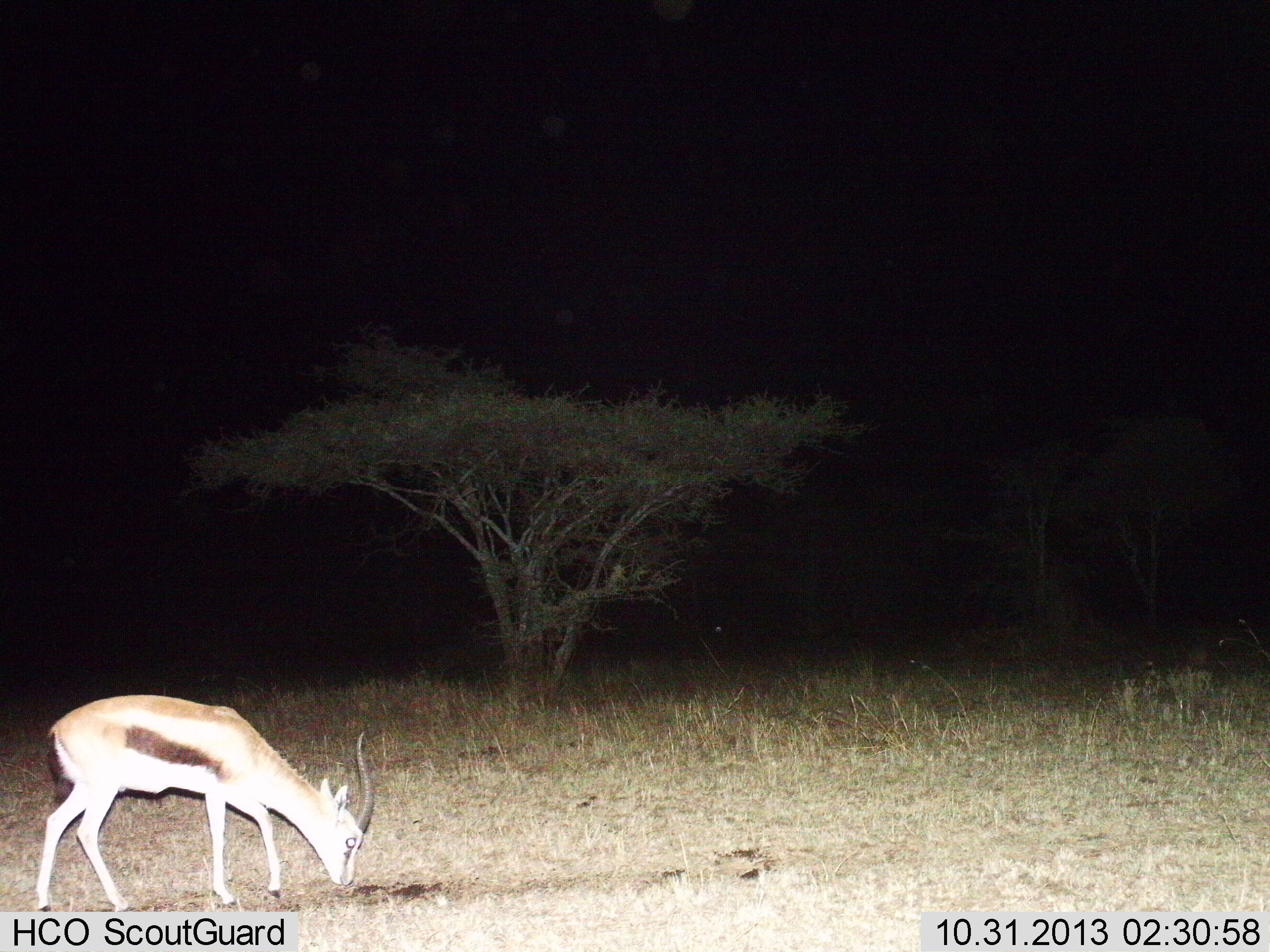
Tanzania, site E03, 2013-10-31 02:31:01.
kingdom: Animalia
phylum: Chordata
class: Mammalia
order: Artiodactyla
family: Bovidae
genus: Eudorcas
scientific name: Eudorcas thomsonii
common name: thomson's gazelle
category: gazellethomsons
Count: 1.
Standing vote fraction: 20%.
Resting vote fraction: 0%.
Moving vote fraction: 0%.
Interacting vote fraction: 0%.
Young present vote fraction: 0%.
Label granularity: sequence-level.